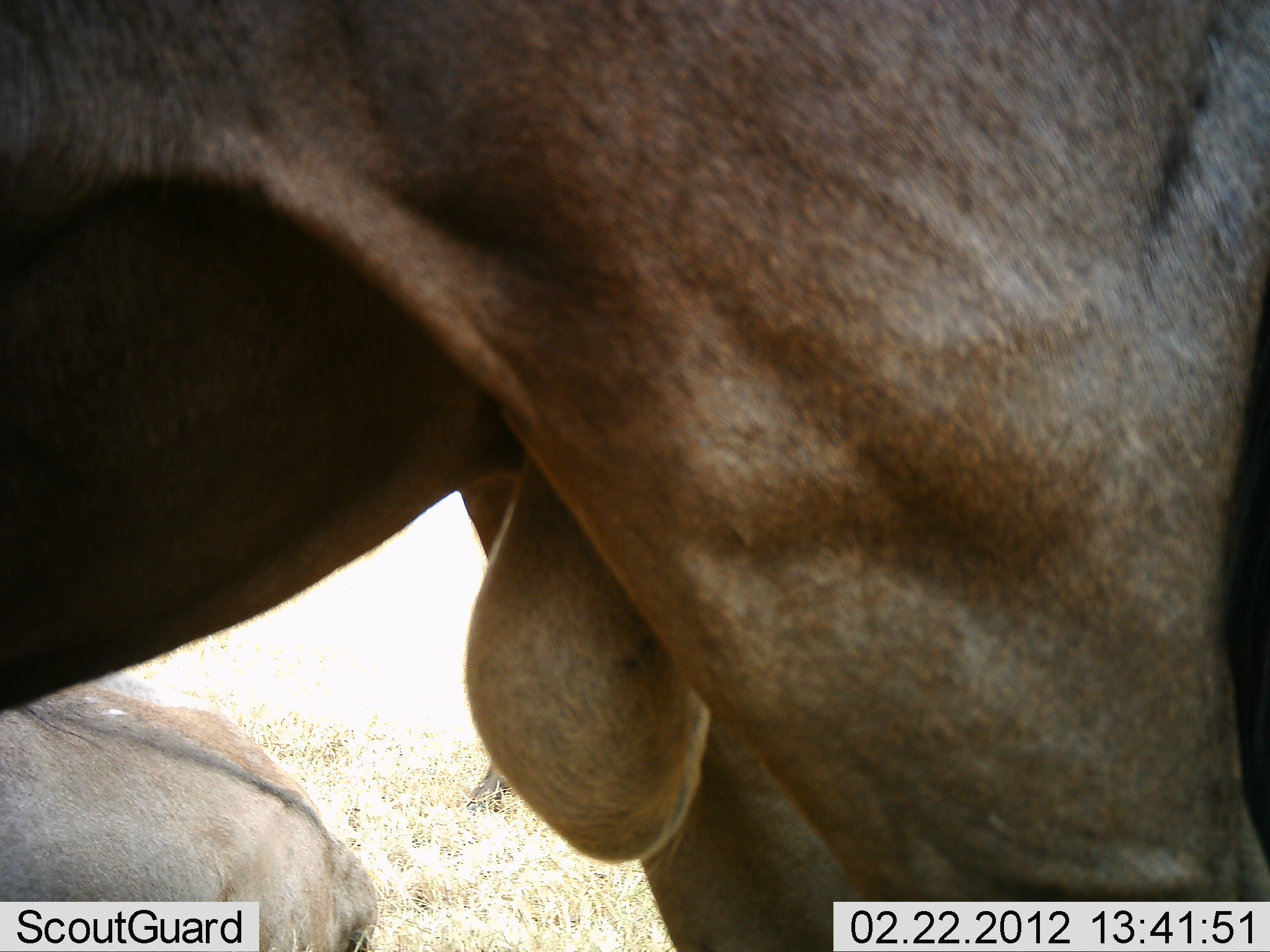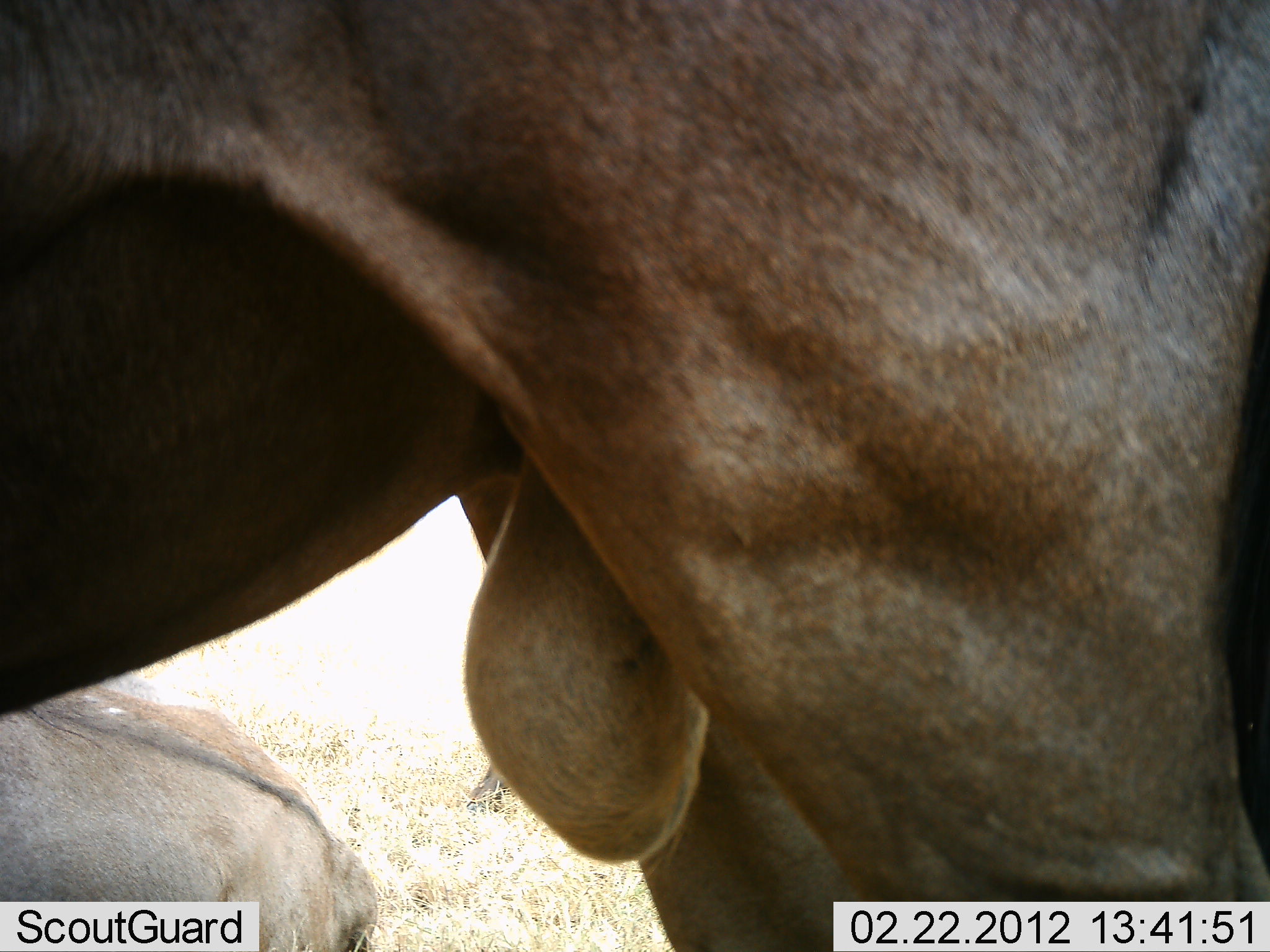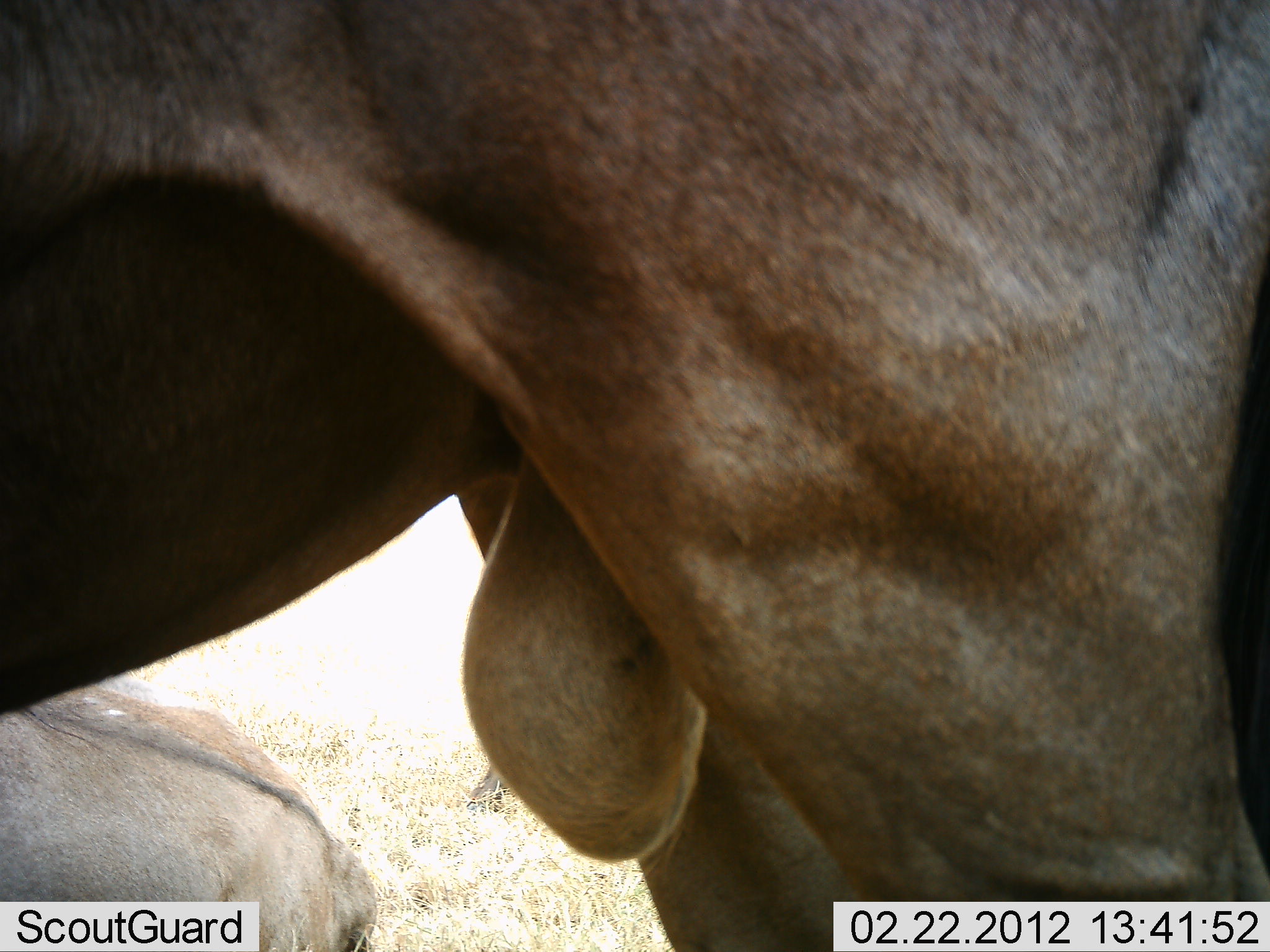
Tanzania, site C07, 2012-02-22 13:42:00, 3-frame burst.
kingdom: Animalia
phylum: Chordata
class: Mammalia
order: Artiodactyla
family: Bovidae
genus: Connochaetes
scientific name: Connochaetes taurinus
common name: blue wildebeest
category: wildebeest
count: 2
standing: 93%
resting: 71%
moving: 0%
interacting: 0%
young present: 0%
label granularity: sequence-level